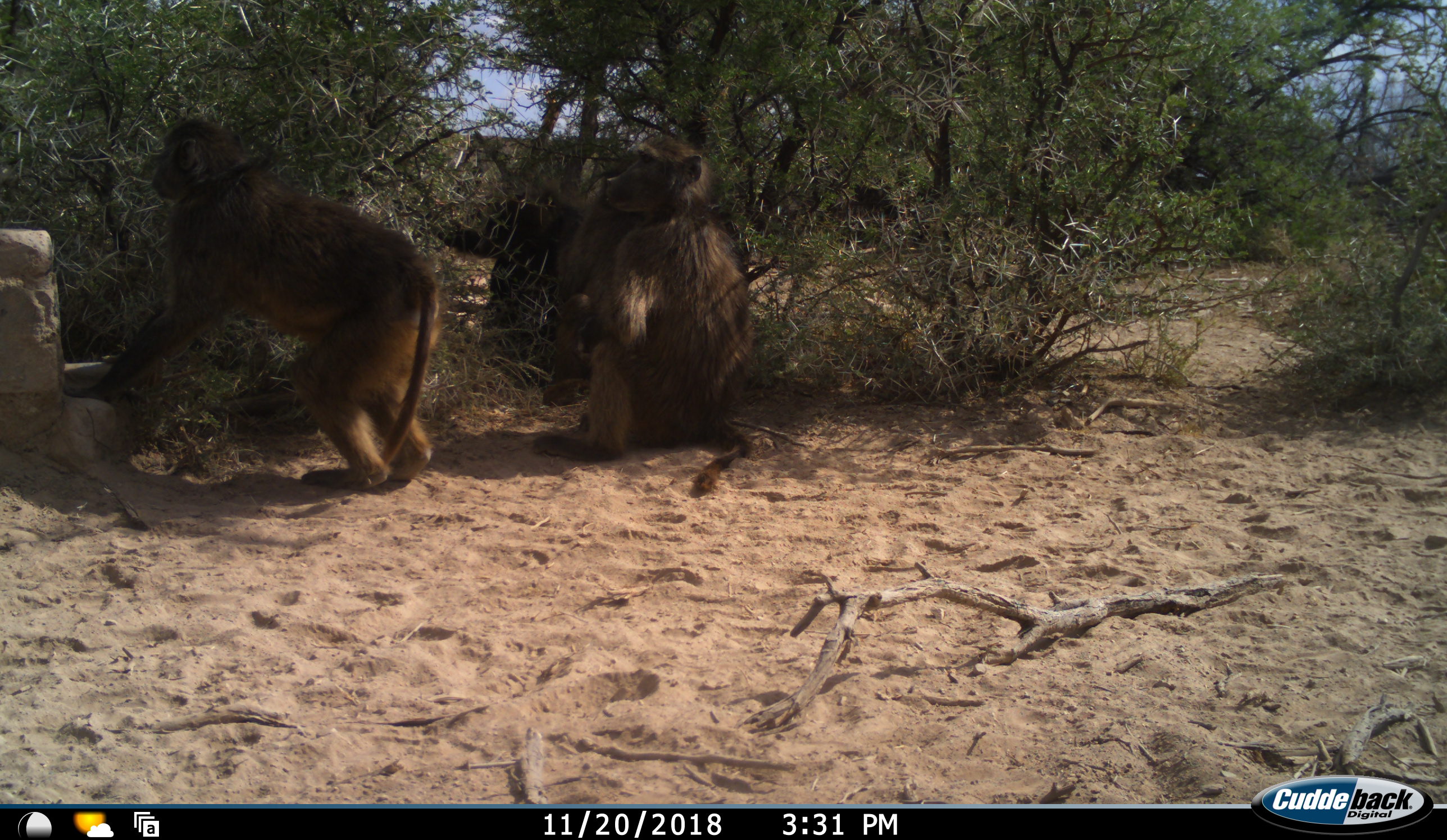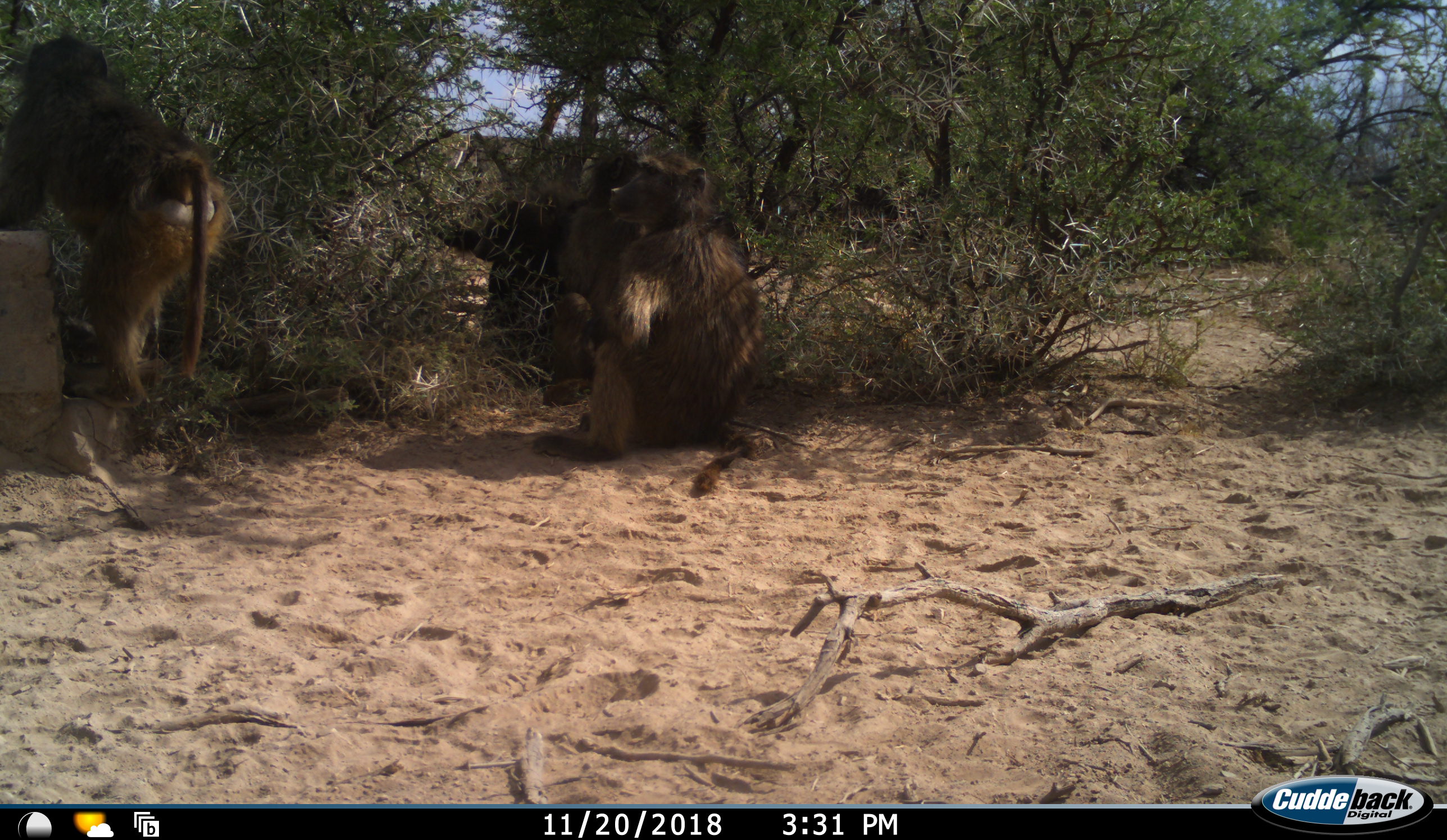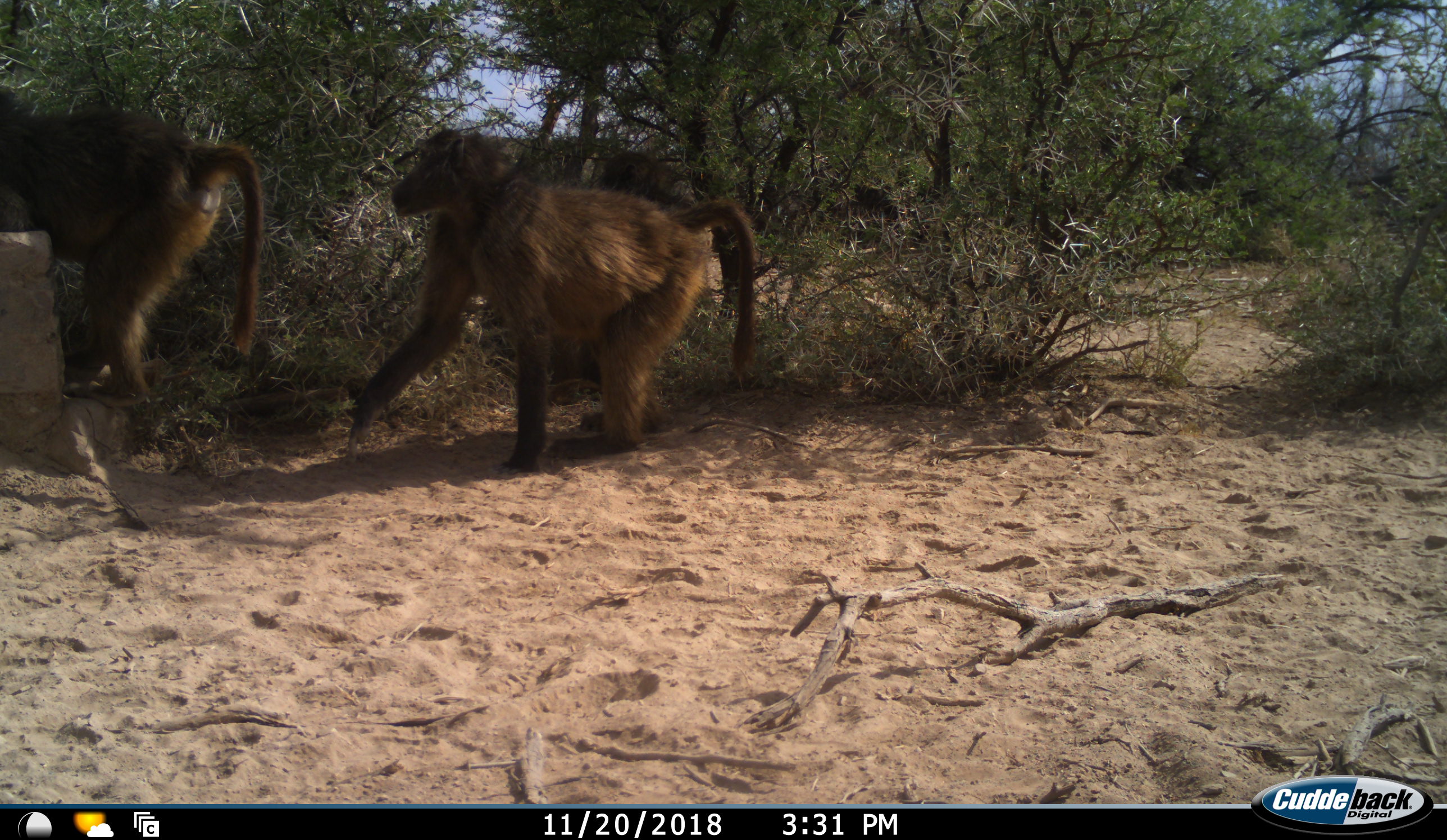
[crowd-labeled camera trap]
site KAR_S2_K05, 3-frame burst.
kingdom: Animalia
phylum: Chordata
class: Mammalia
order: Primates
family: Cercopithecidae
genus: Papio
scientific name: Papio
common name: baboon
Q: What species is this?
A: Baboon (Papio).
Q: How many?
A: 3.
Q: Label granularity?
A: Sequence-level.